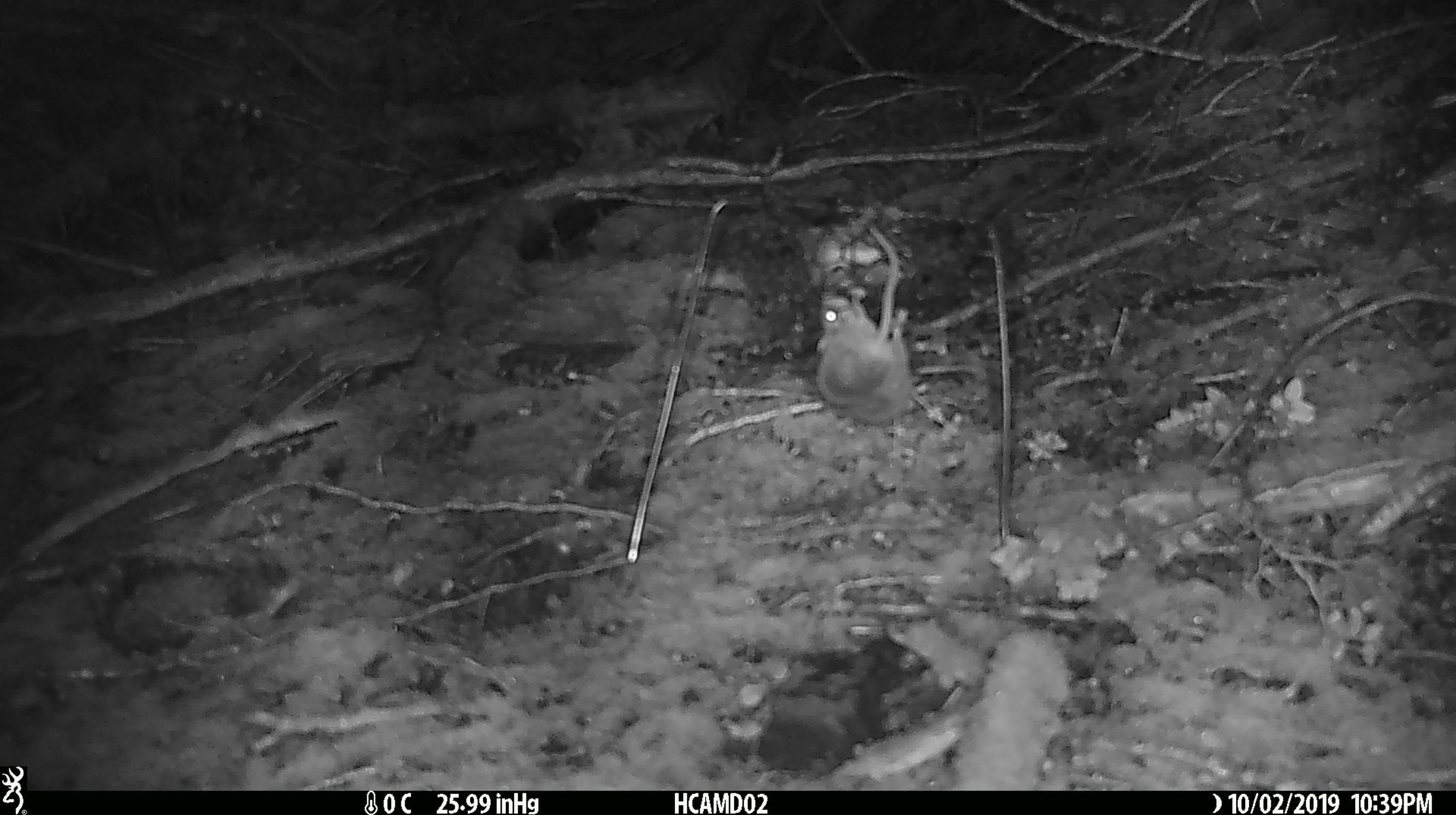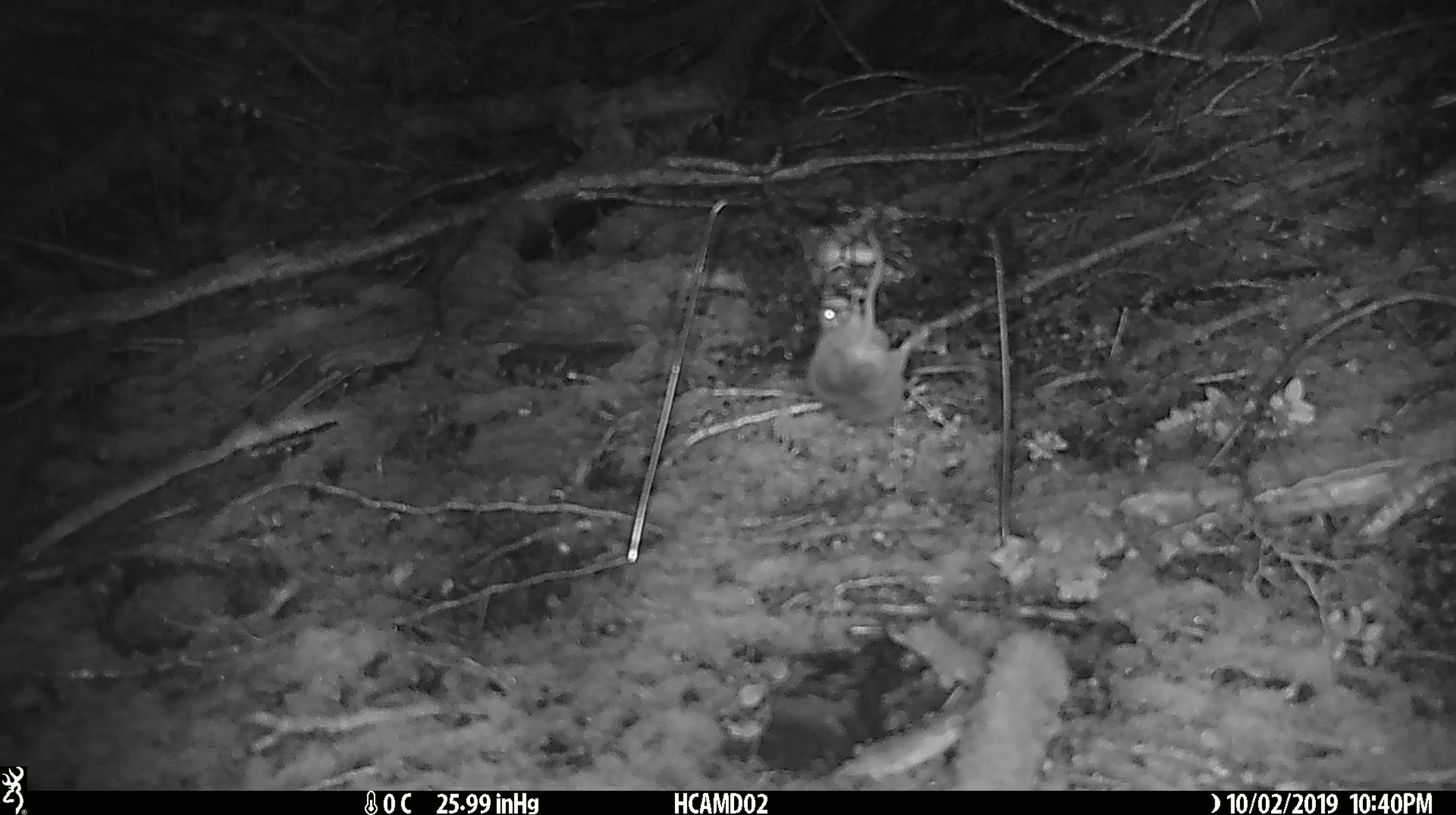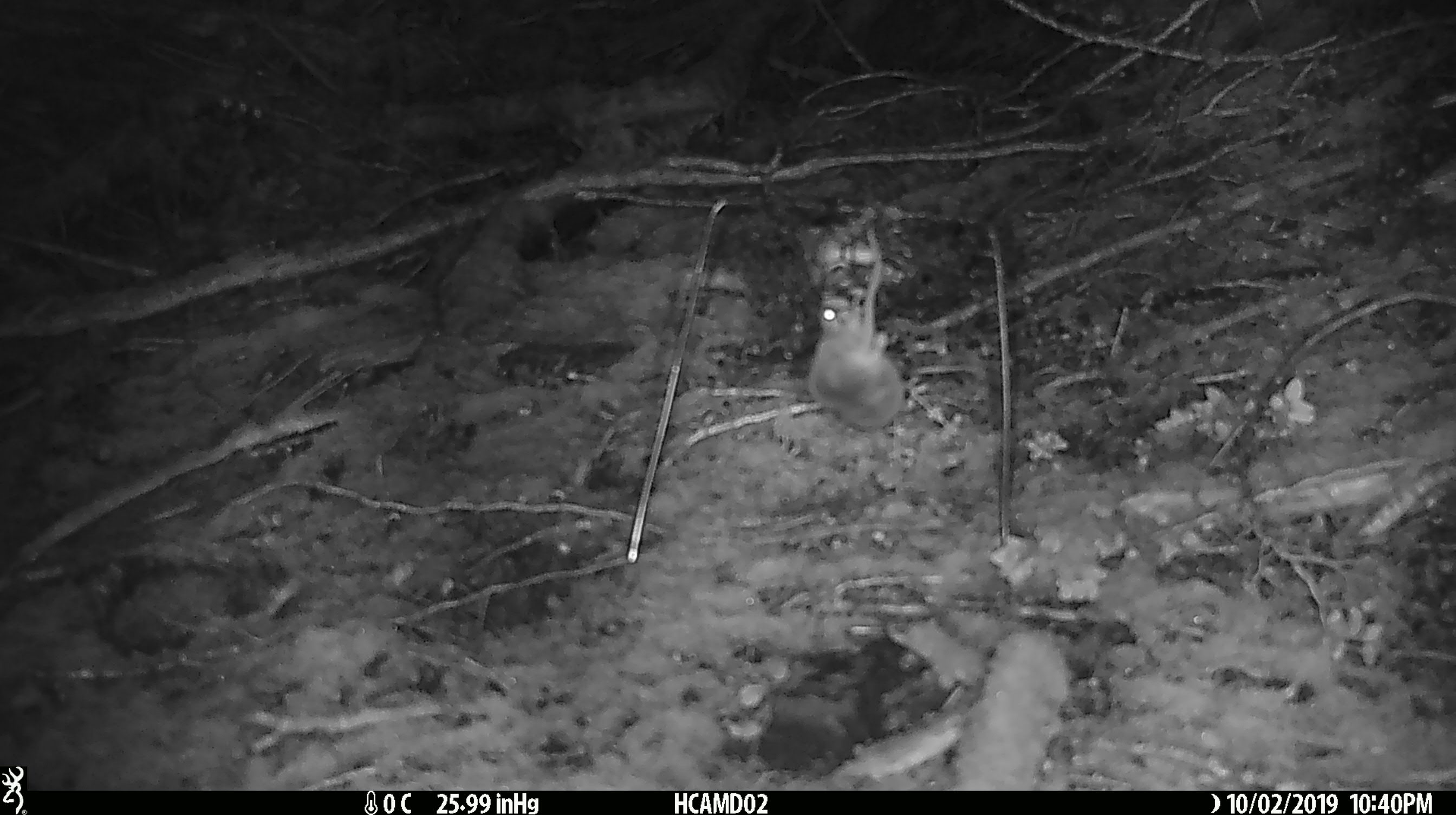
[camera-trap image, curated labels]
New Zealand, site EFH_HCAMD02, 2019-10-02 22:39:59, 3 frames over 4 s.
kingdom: Animalia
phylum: Chordata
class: Mammalia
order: Rodentia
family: Muridae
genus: Mus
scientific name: Mus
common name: mouse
Mouse (Mus).